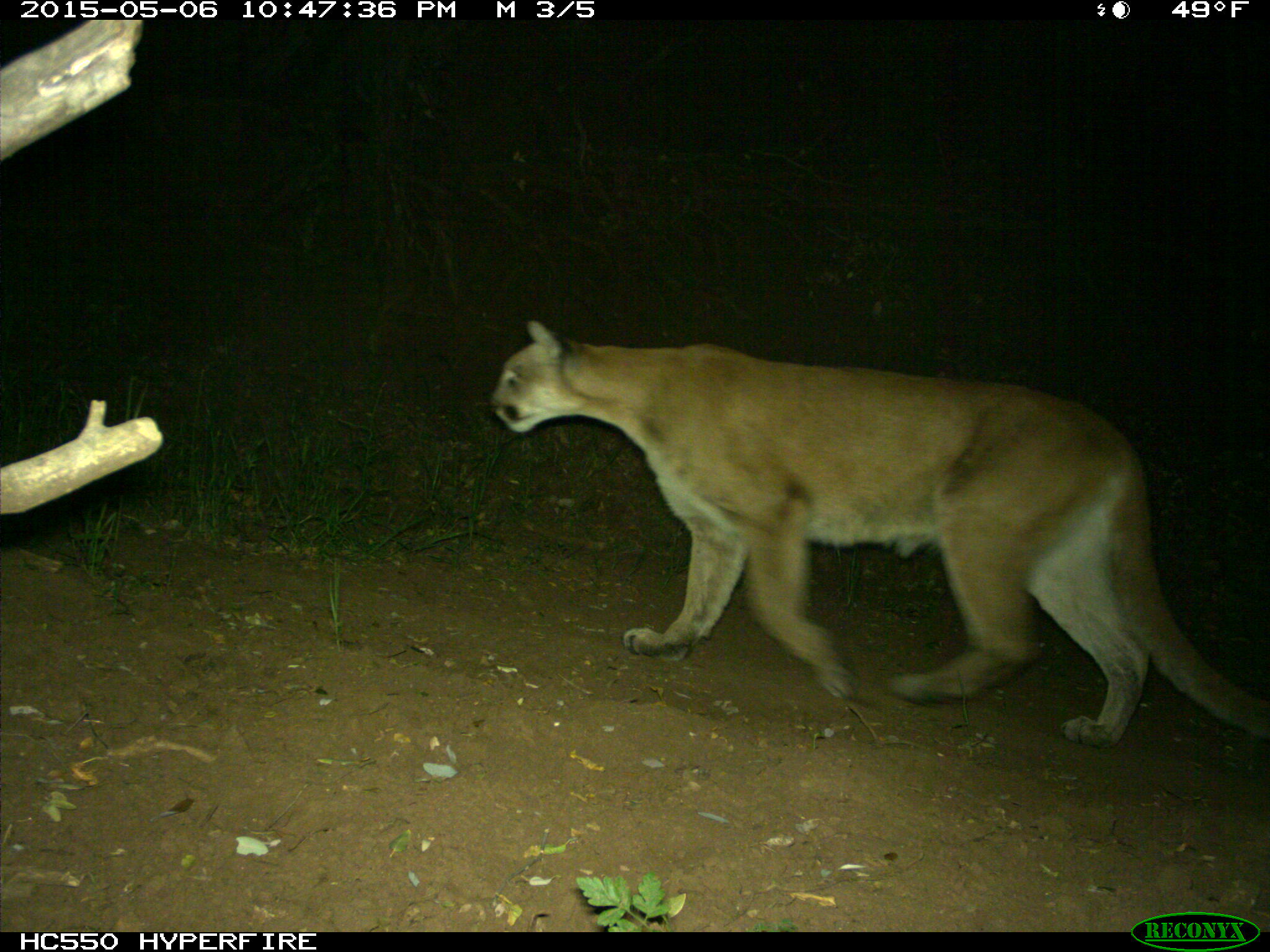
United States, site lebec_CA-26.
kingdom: Animalia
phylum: Chordata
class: Mammalia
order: Carnivora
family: Felidae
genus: Puma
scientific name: Puma concolor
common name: mountain lion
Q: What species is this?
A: Puma concolor (mountain lion).